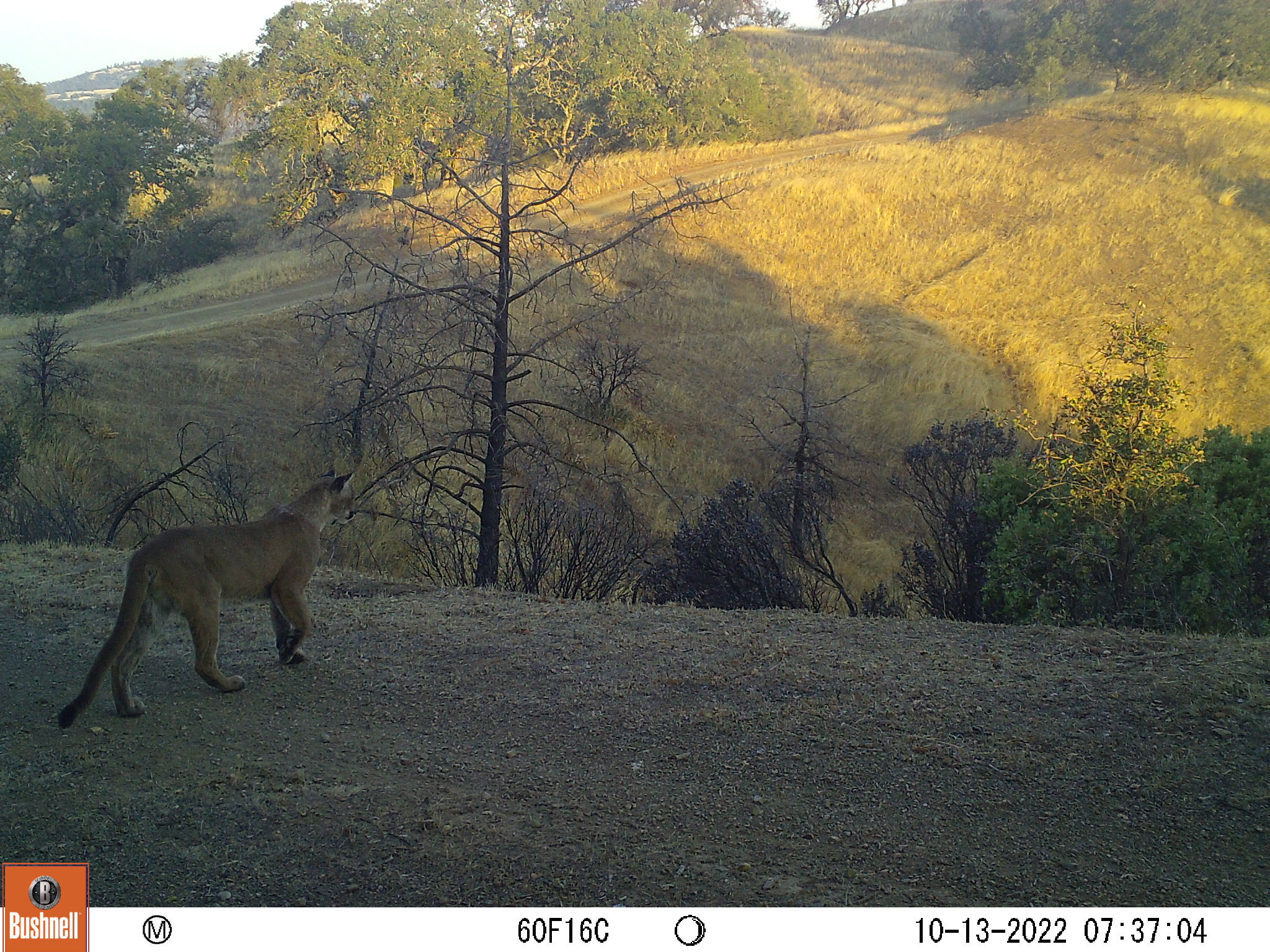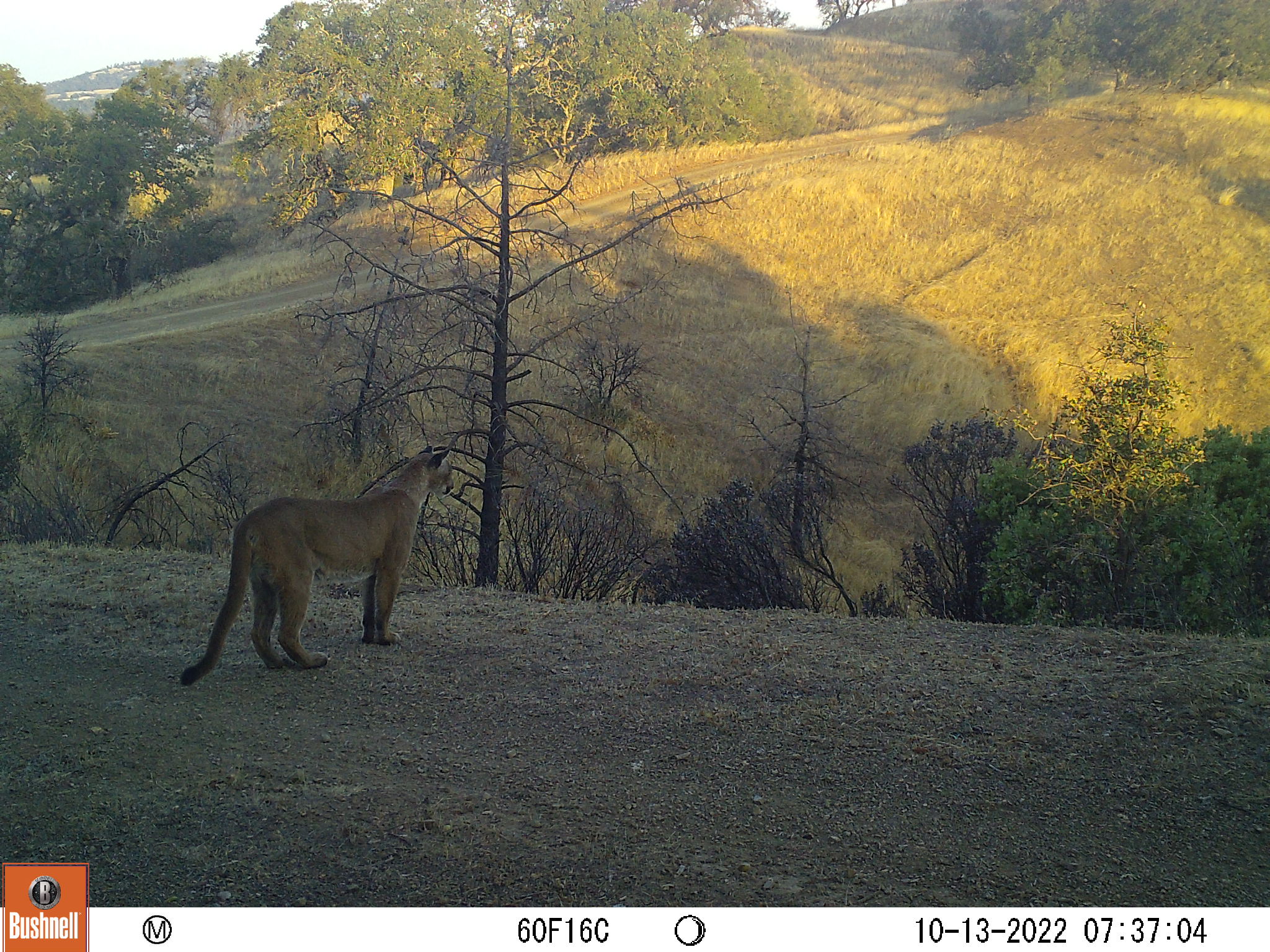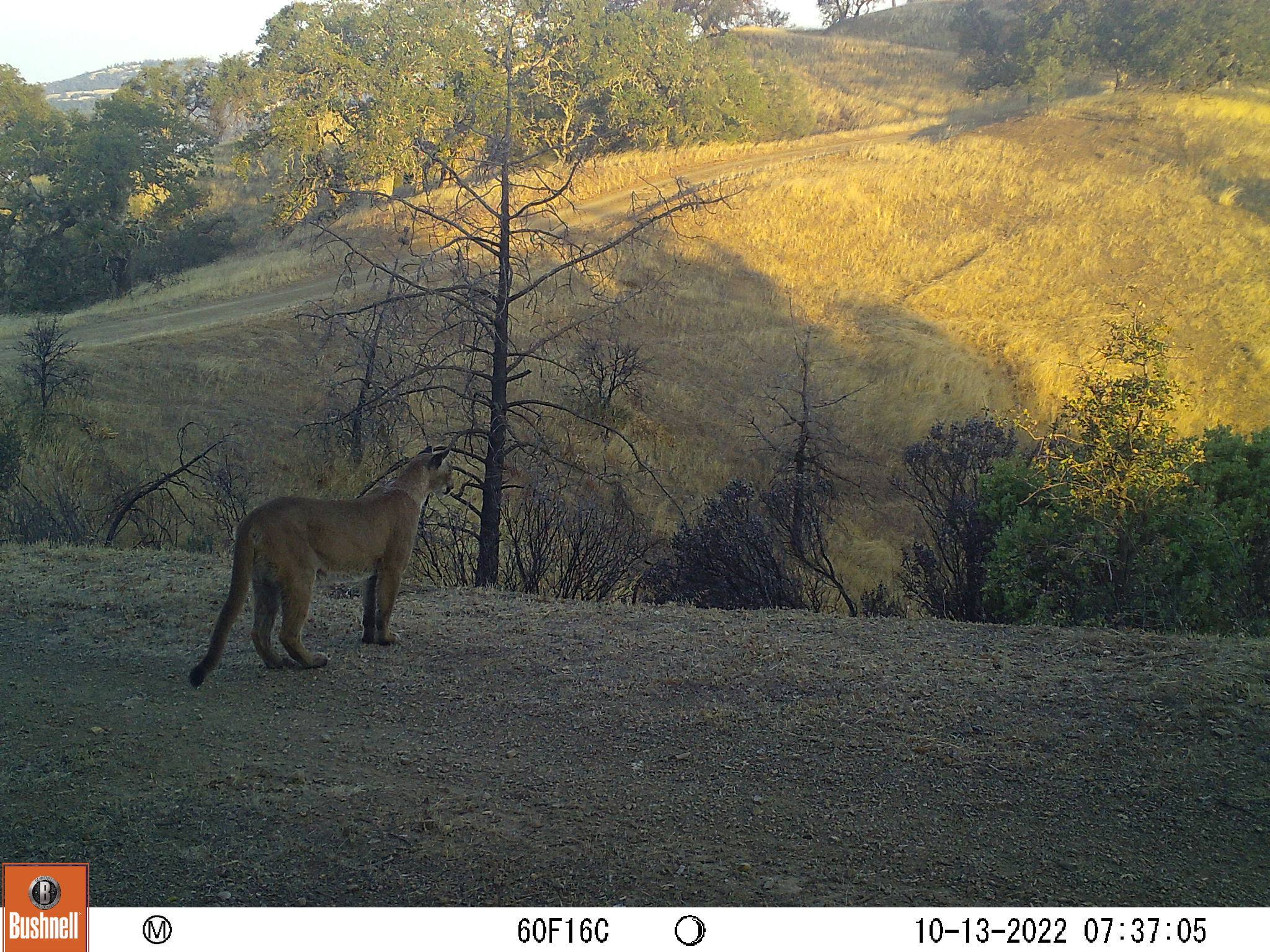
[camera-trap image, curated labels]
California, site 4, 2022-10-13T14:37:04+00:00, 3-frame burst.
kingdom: Animalia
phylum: Chordata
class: Mammalia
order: Carnivora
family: Felidae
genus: Puma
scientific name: Puma concolor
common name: puma